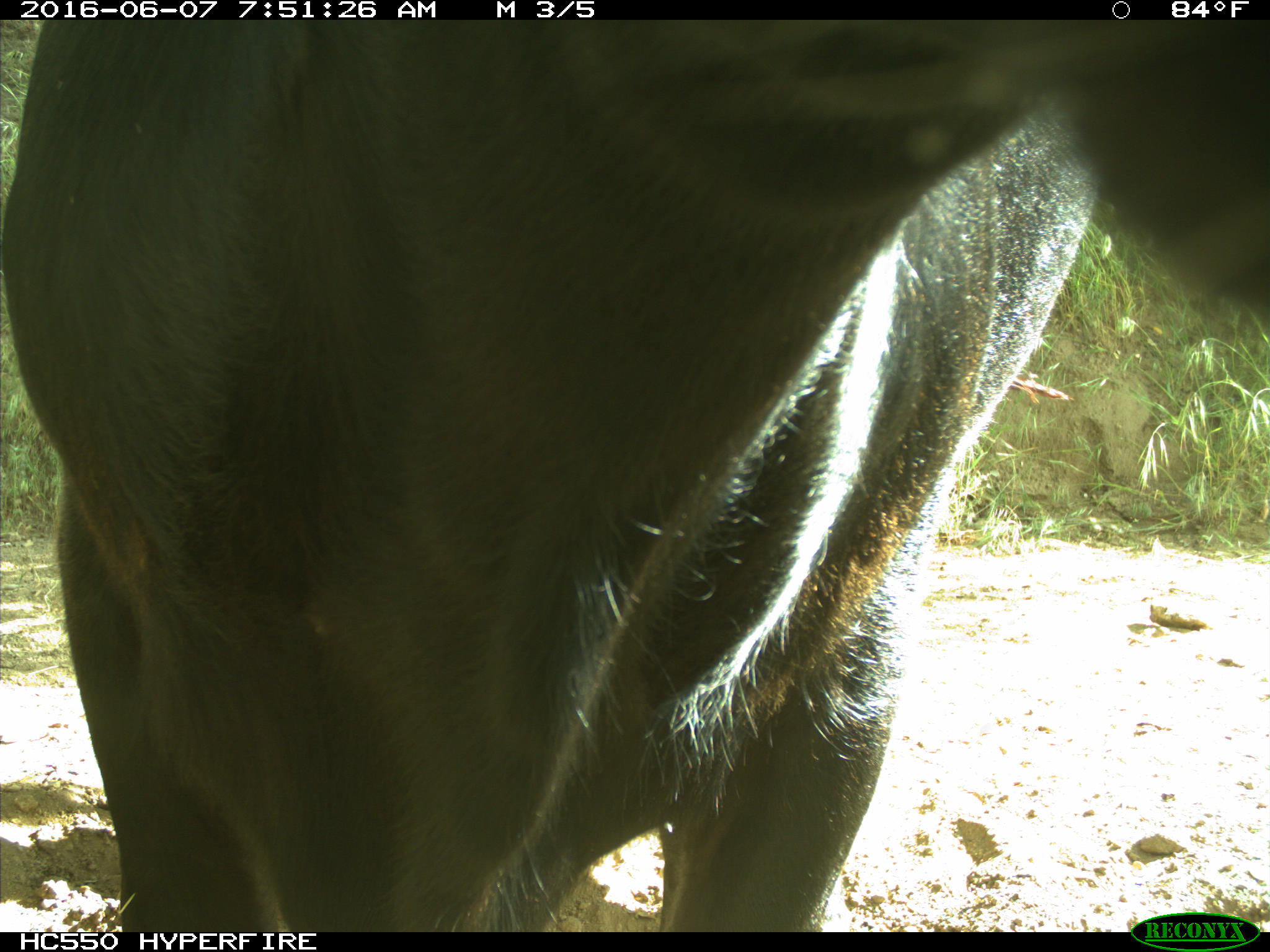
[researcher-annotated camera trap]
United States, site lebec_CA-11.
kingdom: Animalia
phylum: Chordata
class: Mammalia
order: Artiodactyla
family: Bovidae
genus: Bos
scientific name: Bos taurus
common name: domestic cow